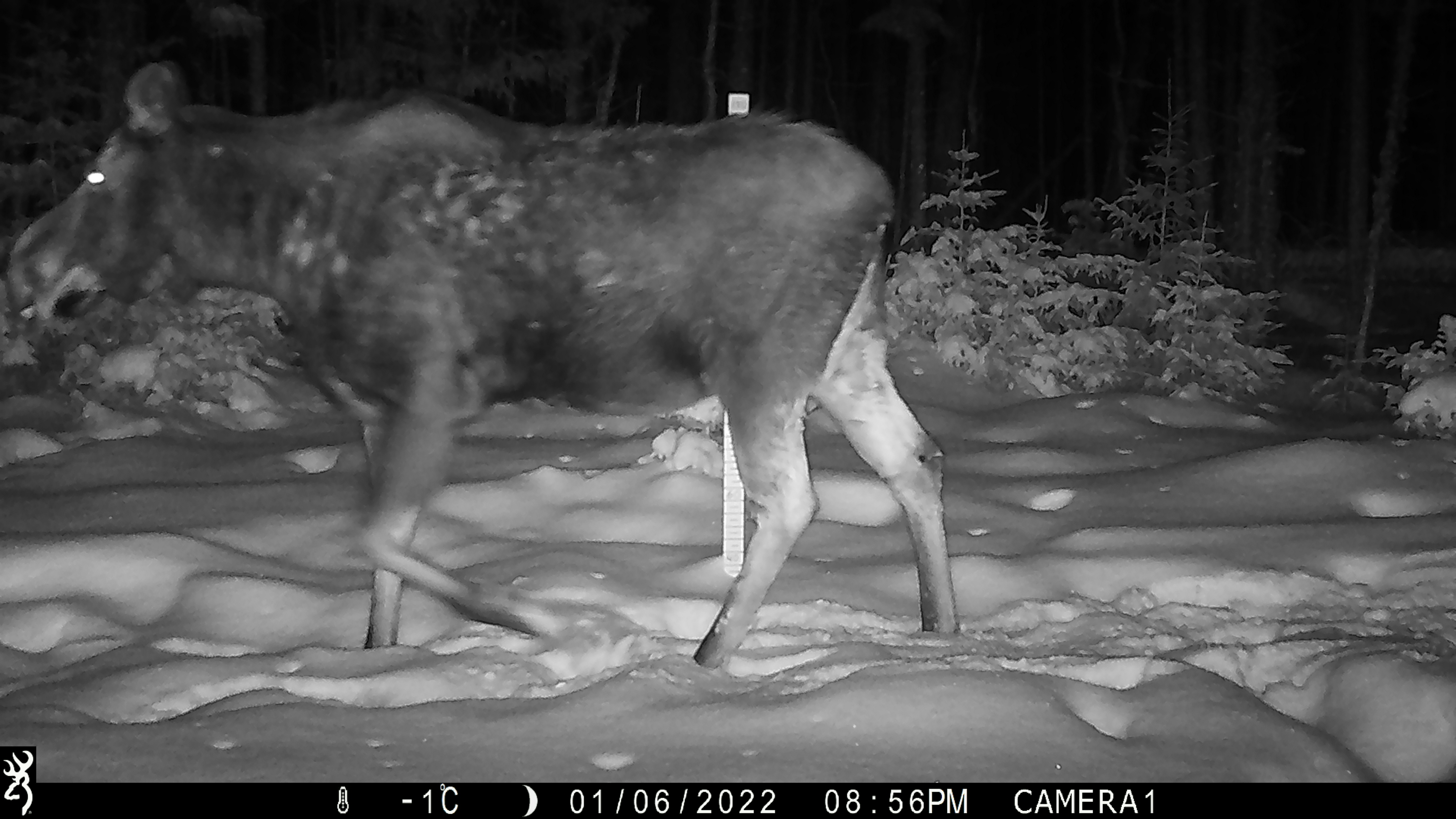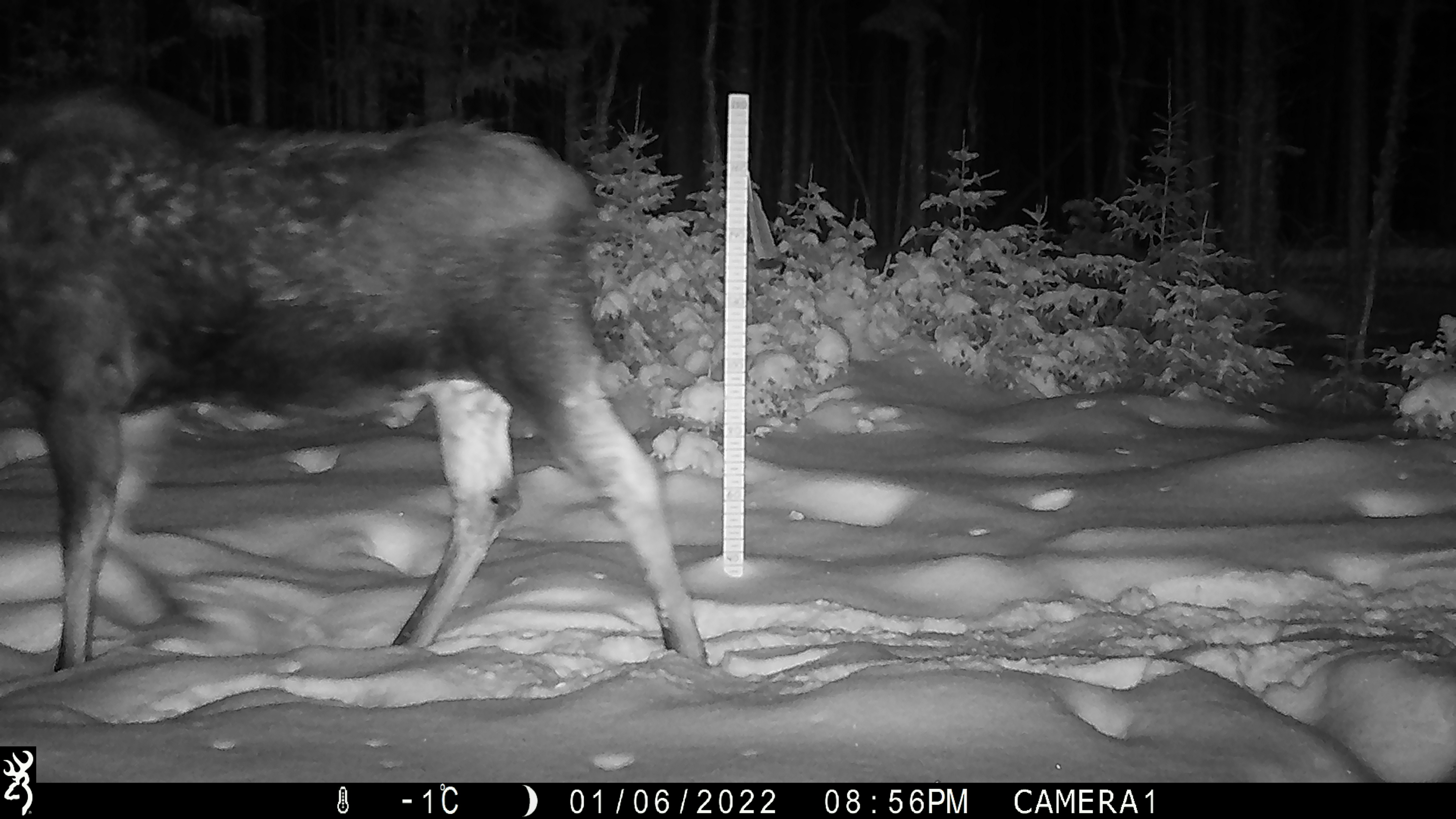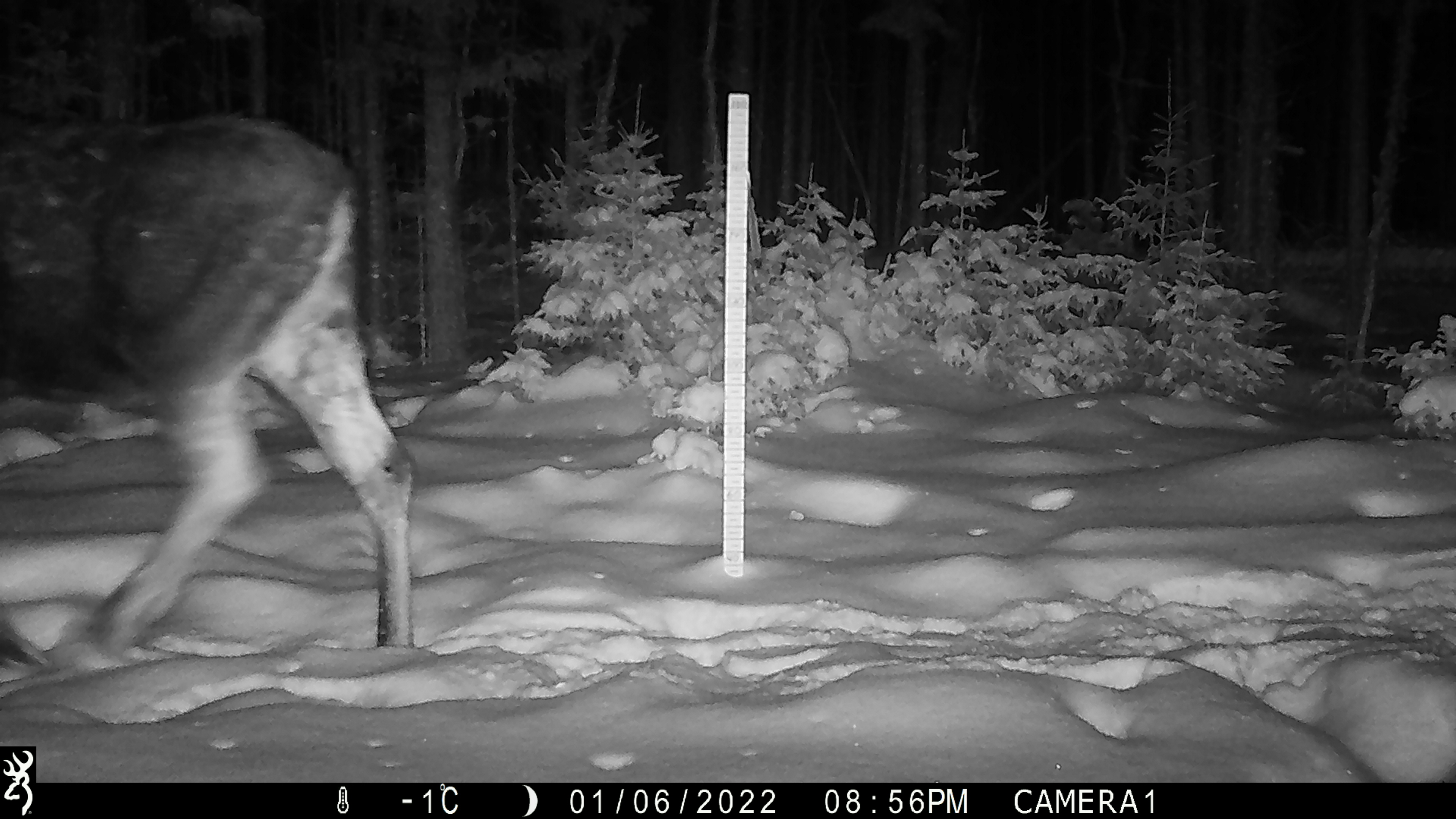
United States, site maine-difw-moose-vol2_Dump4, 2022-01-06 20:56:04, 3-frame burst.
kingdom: Animalia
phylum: Chordata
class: Mammalia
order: Artiodactyla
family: Cervidae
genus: Alces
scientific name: Alces alces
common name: moose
Moose (Alces alces).